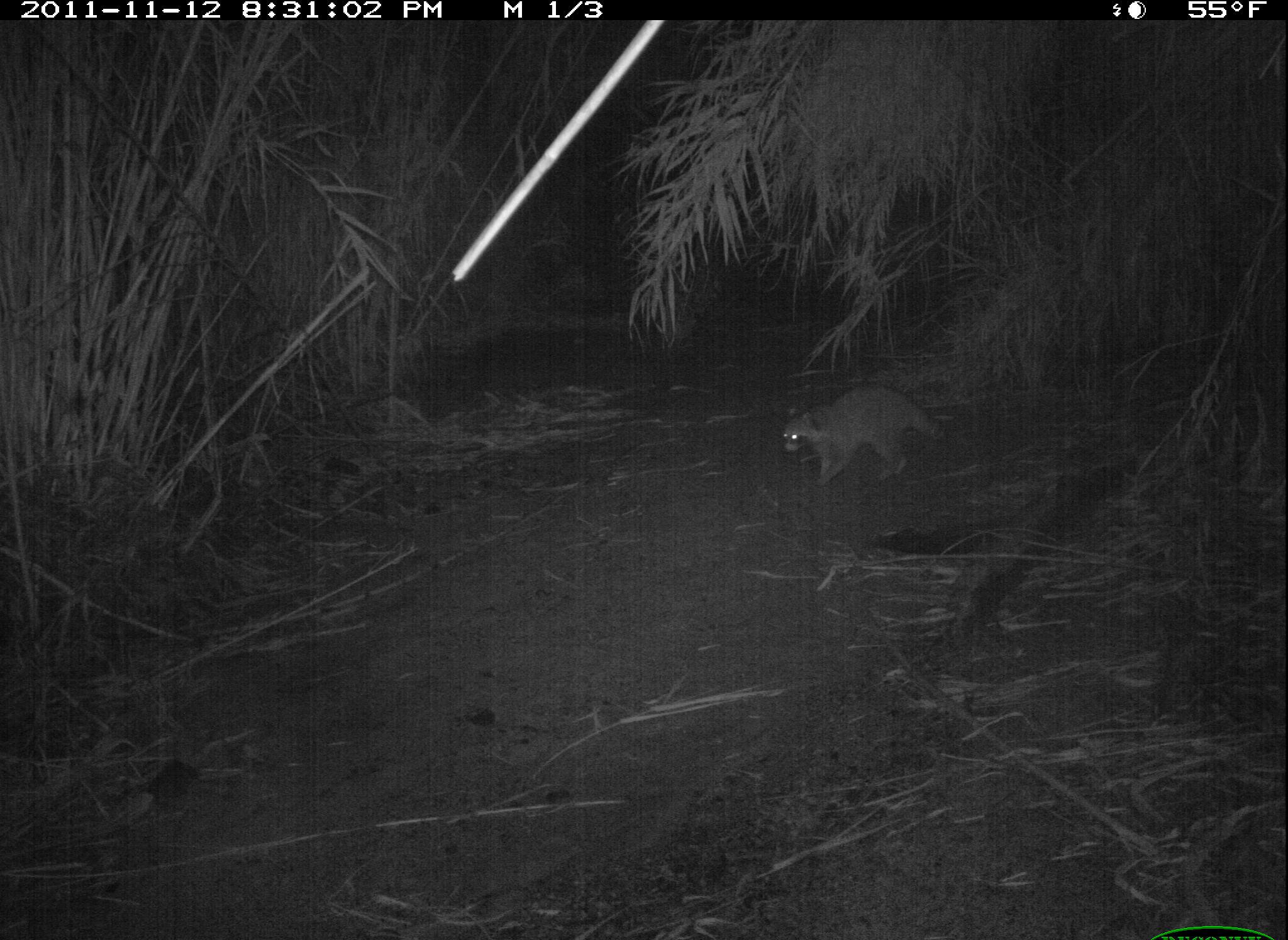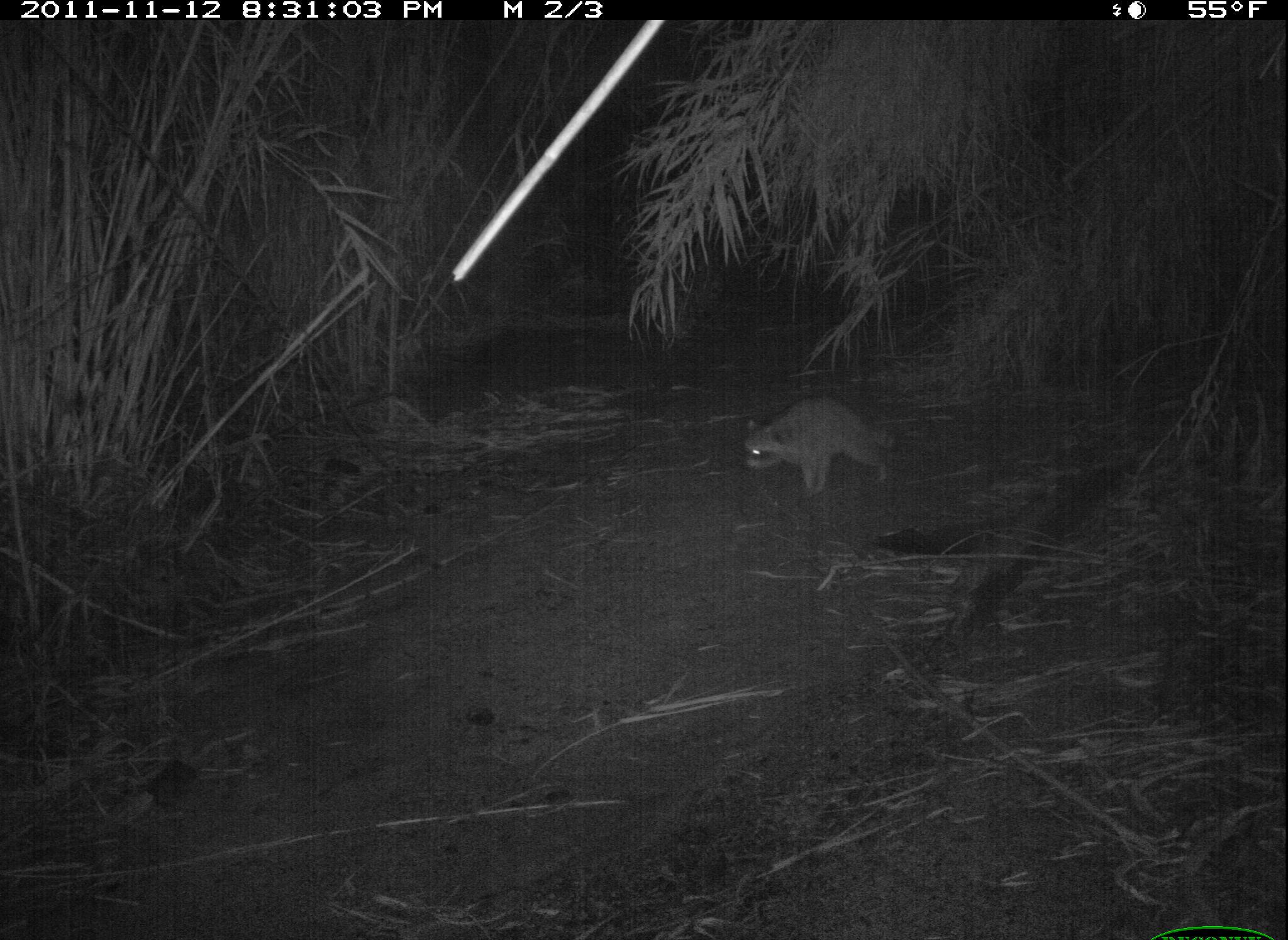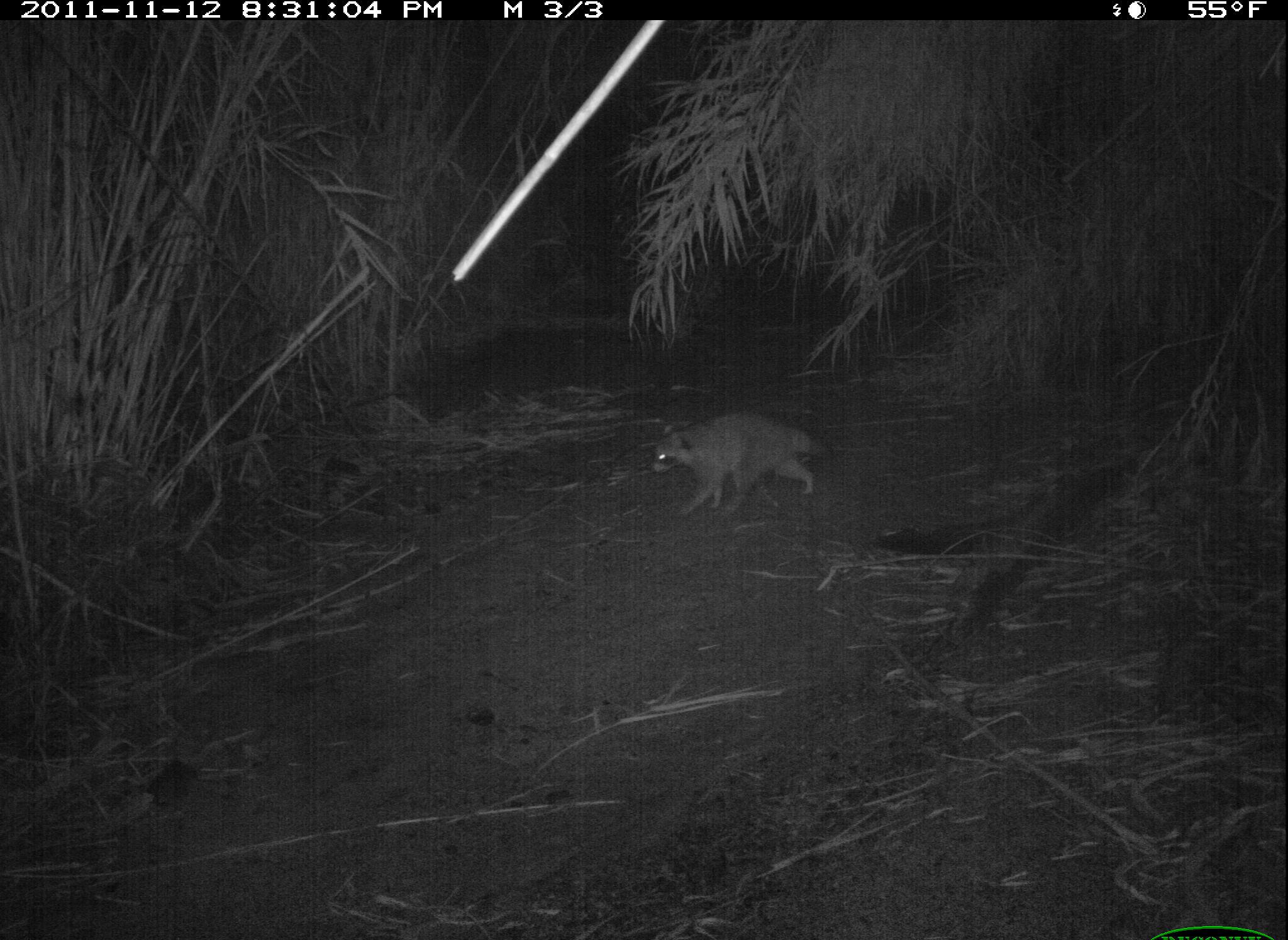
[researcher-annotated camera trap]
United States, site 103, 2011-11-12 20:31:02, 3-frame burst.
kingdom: Animalia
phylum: Chordata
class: Mammalia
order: Carnivora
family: Procyonidae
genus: Procyon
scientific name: Procyon lotor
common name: raccoon